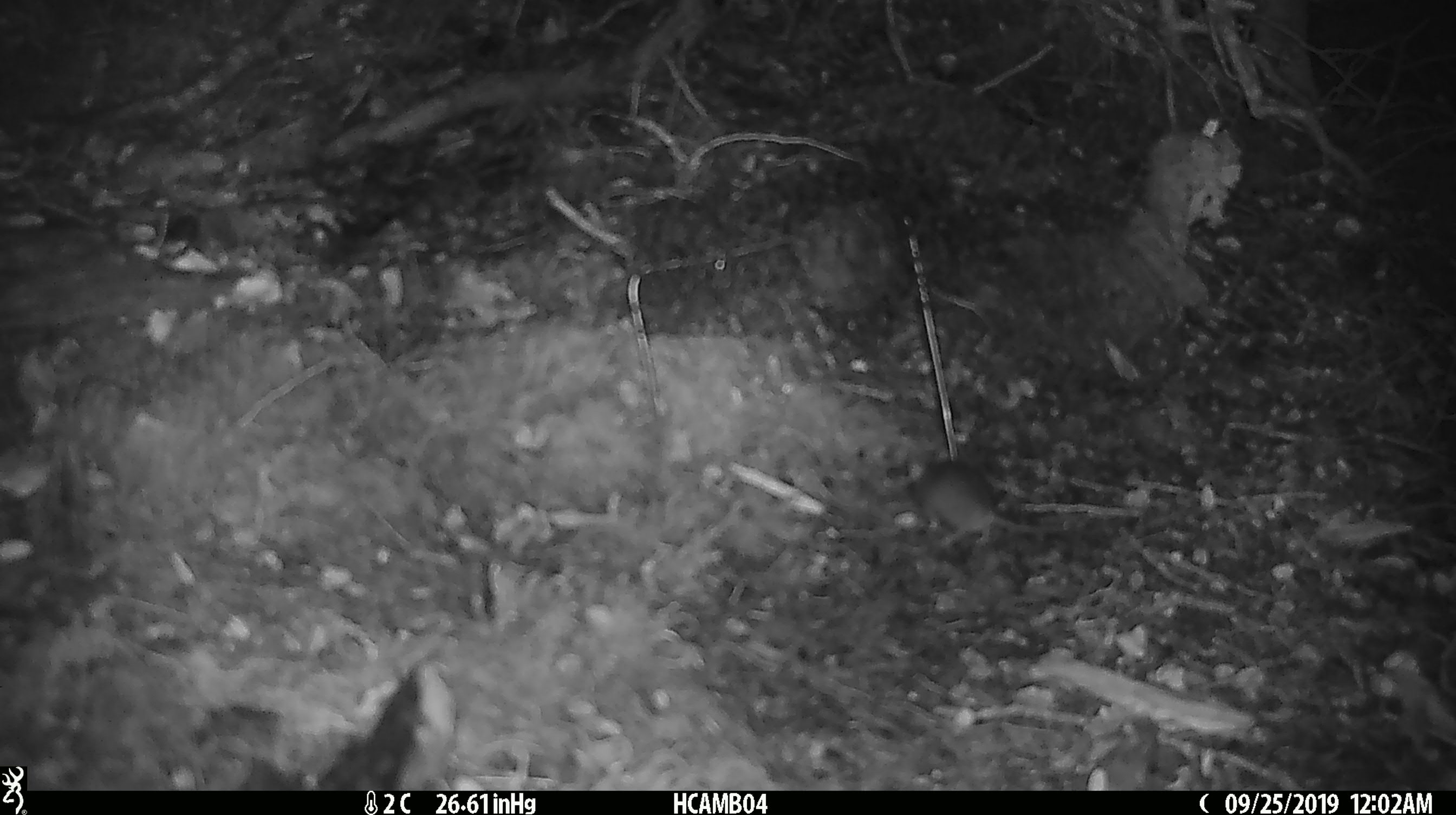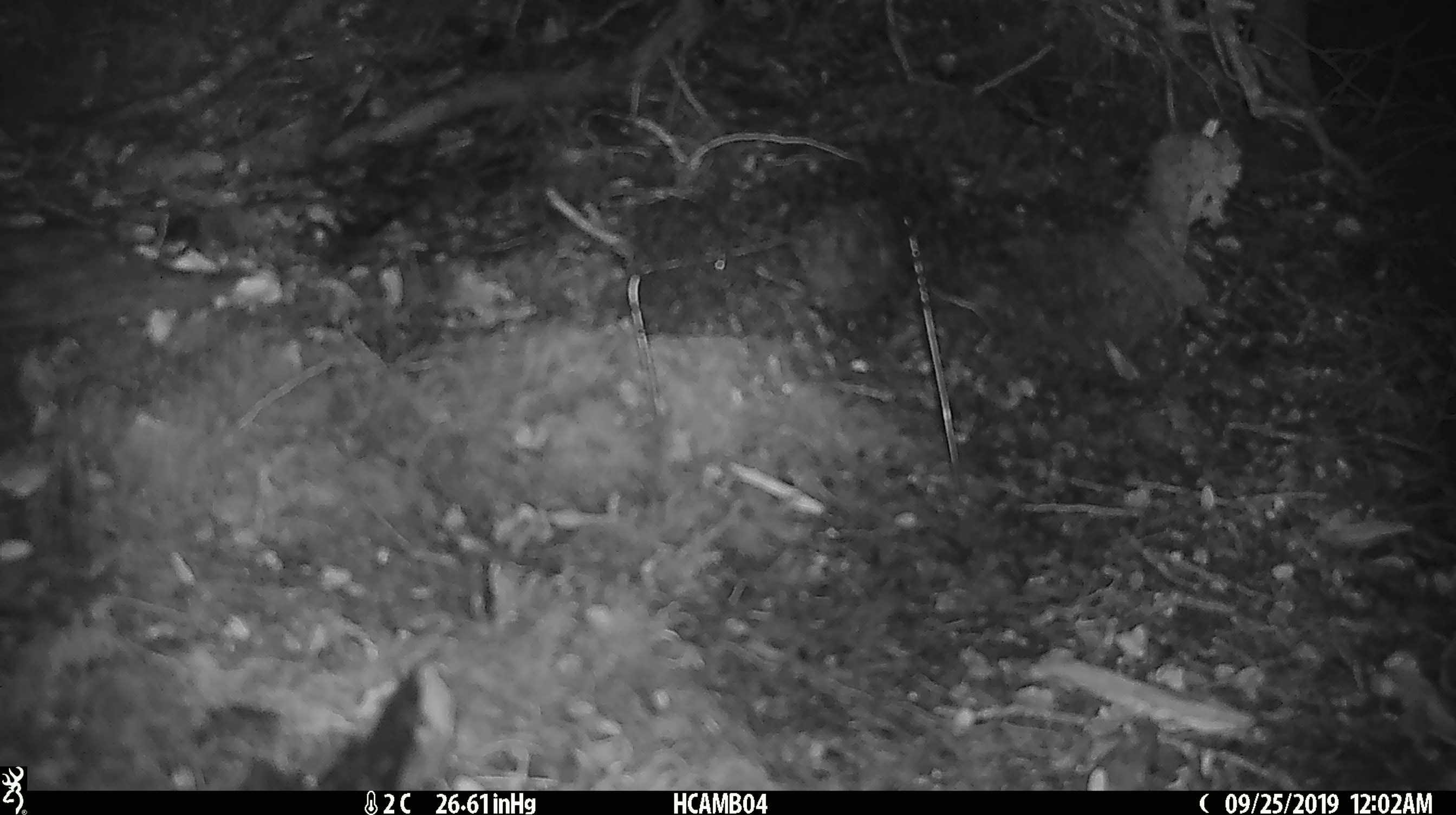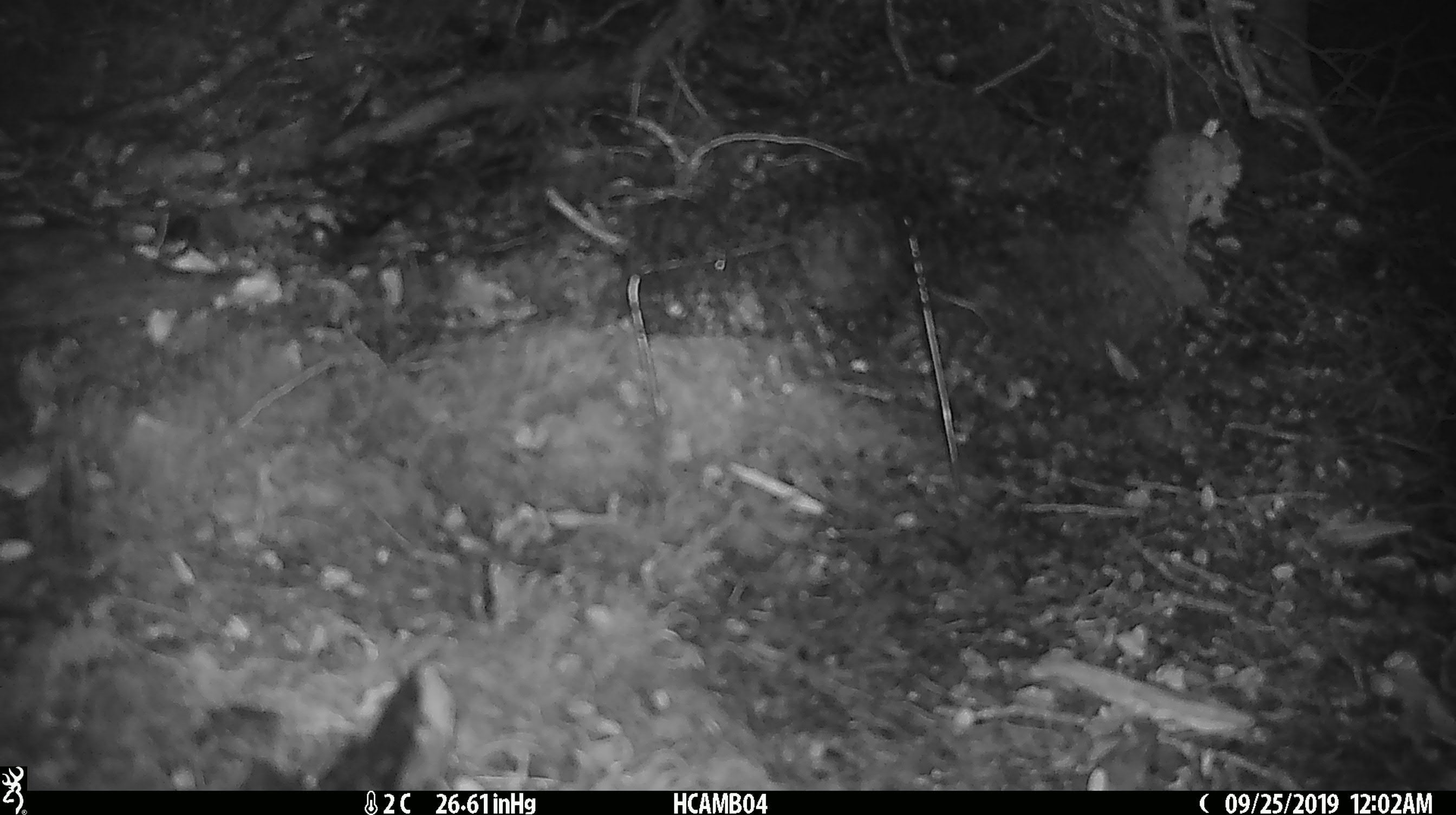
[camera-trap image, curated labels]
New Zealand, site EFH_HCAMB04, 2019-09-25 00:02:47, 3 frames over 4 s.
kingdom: Animalia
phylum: Chordata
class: Mammalia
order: Rodentia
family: Muridae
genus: Mus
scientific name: Mus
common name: mouse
Mouse (Mus).